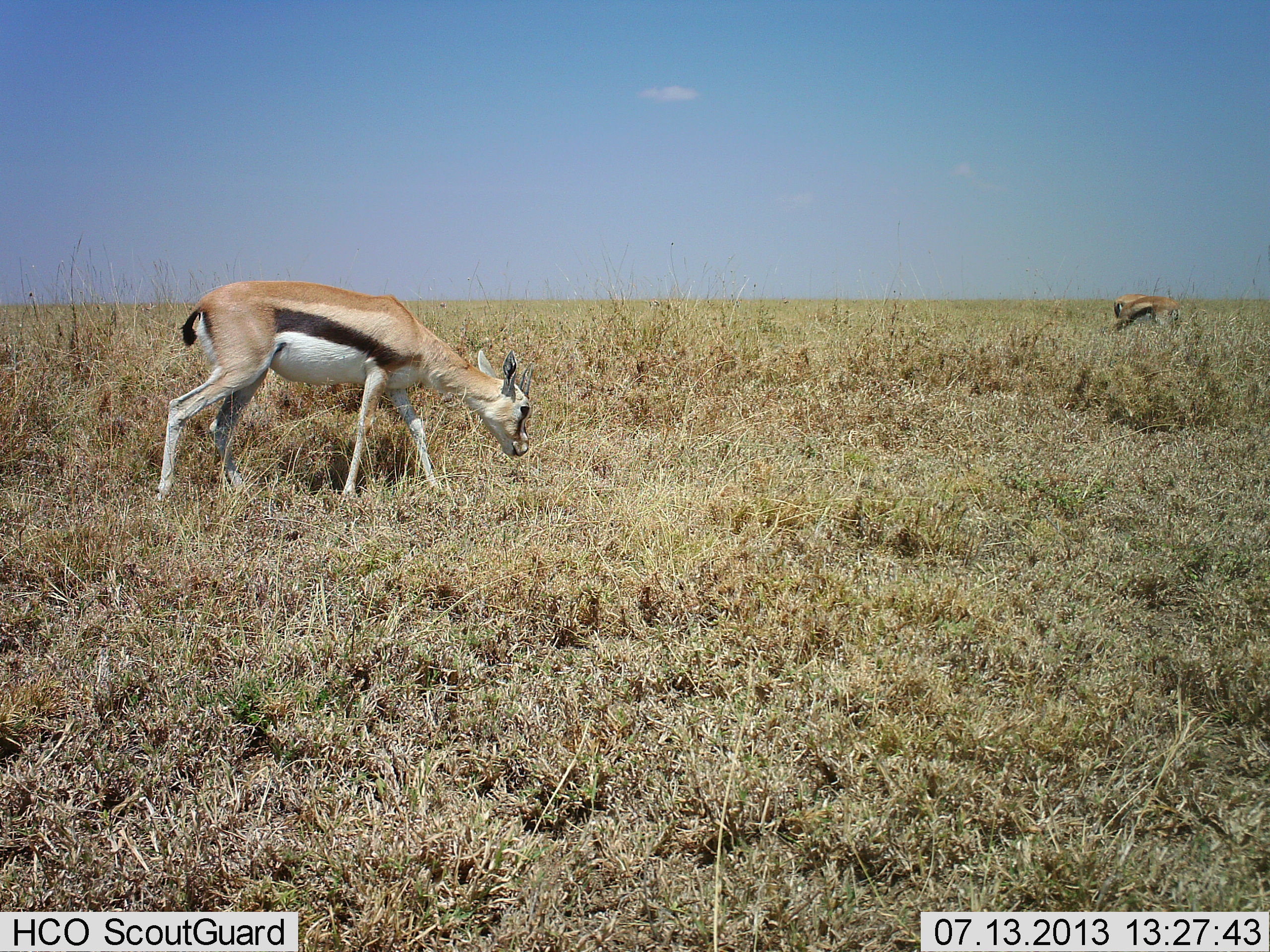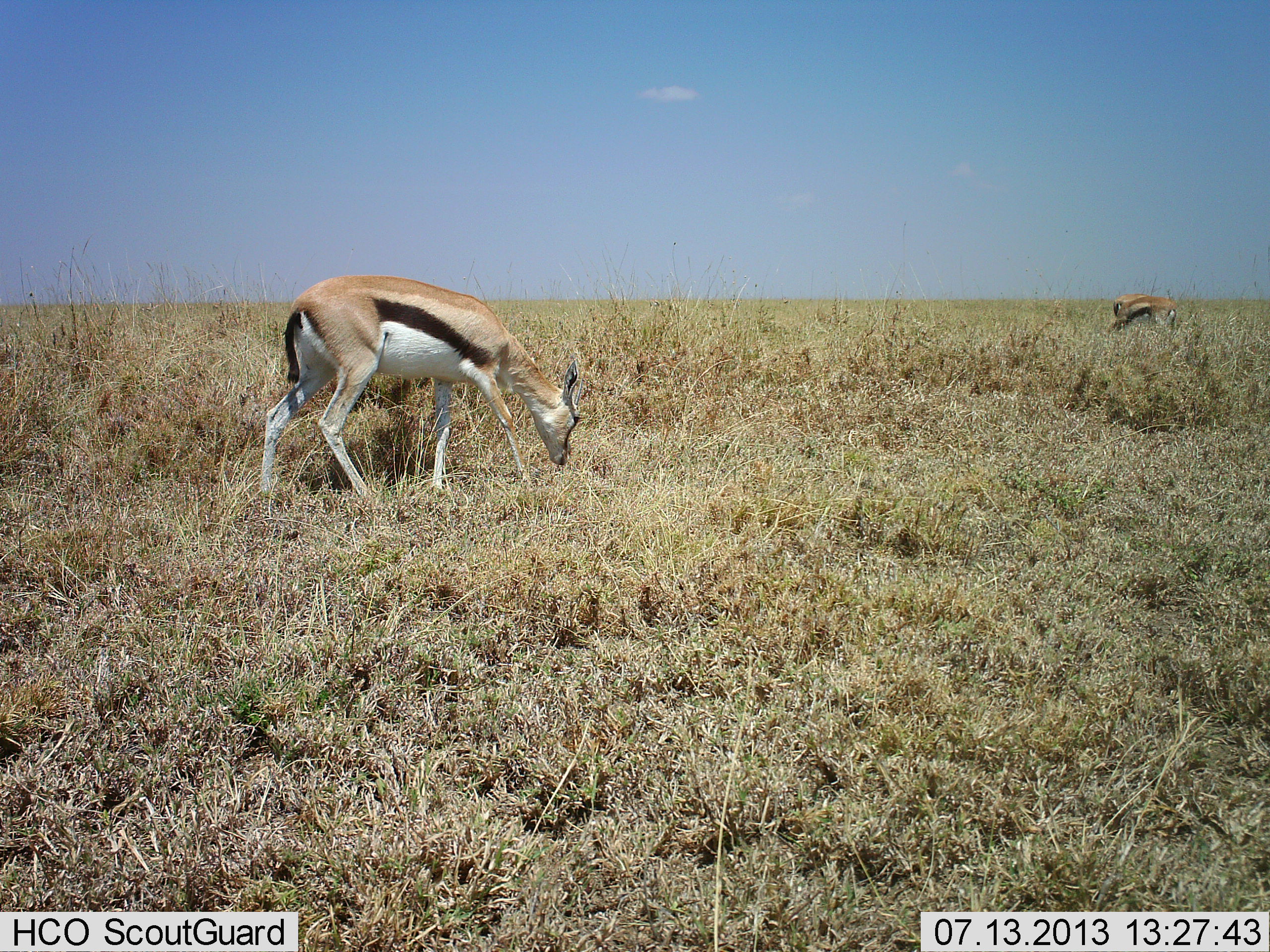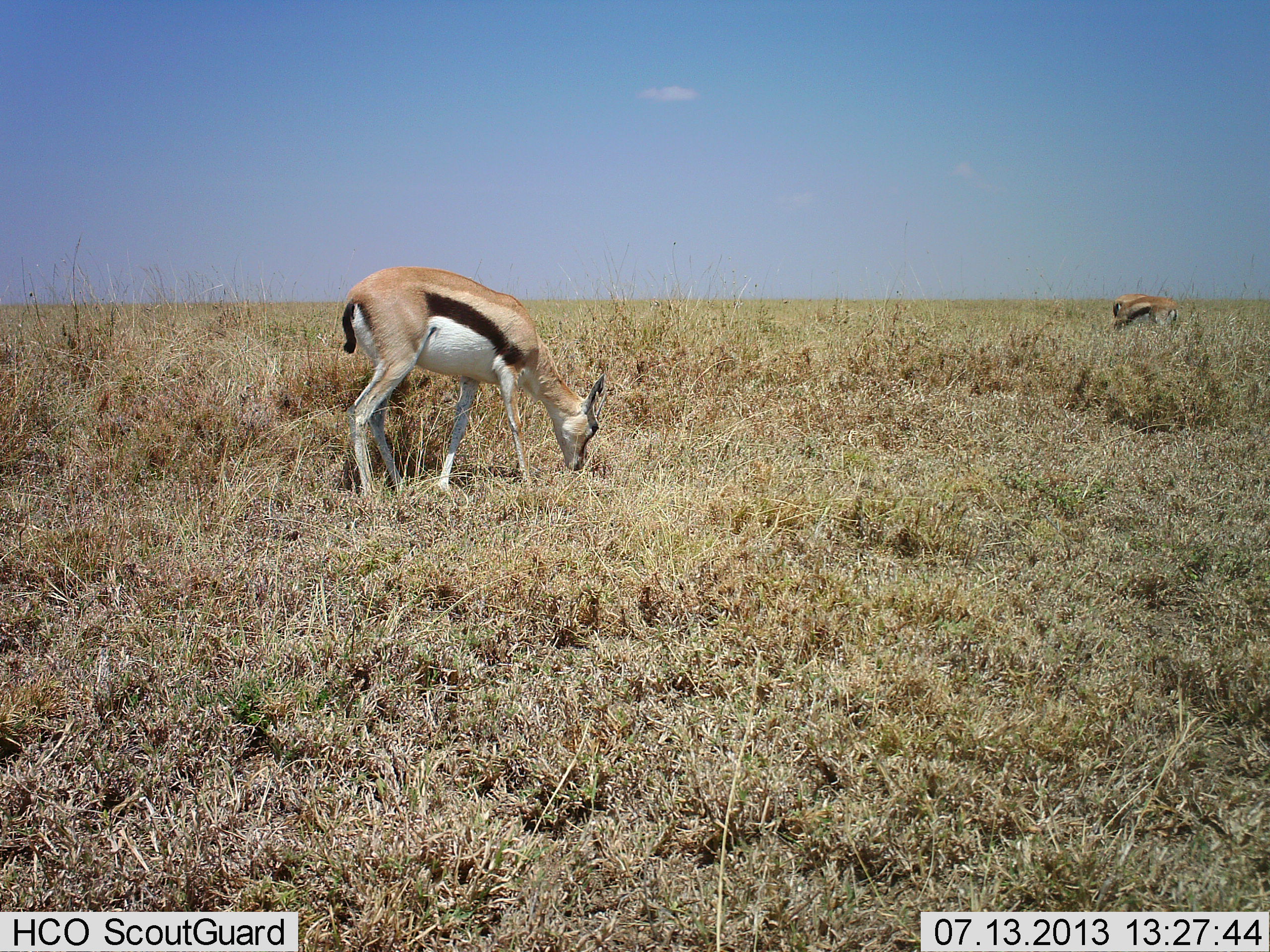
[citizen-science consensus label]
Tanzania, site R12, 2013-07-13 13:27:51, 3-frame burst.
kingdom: Animalia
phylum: Chordata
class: Mammalia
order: Artiodactyla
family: Bovidae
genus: Eudorcas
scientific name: Eudorcas thomsonii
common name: thomson's gazelle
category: gazellethomsons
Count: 2.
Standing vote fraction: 33%.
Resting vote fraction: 0%.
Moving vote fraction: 11%.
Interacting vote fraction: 0%.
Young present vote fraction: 6%.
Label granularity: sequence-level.